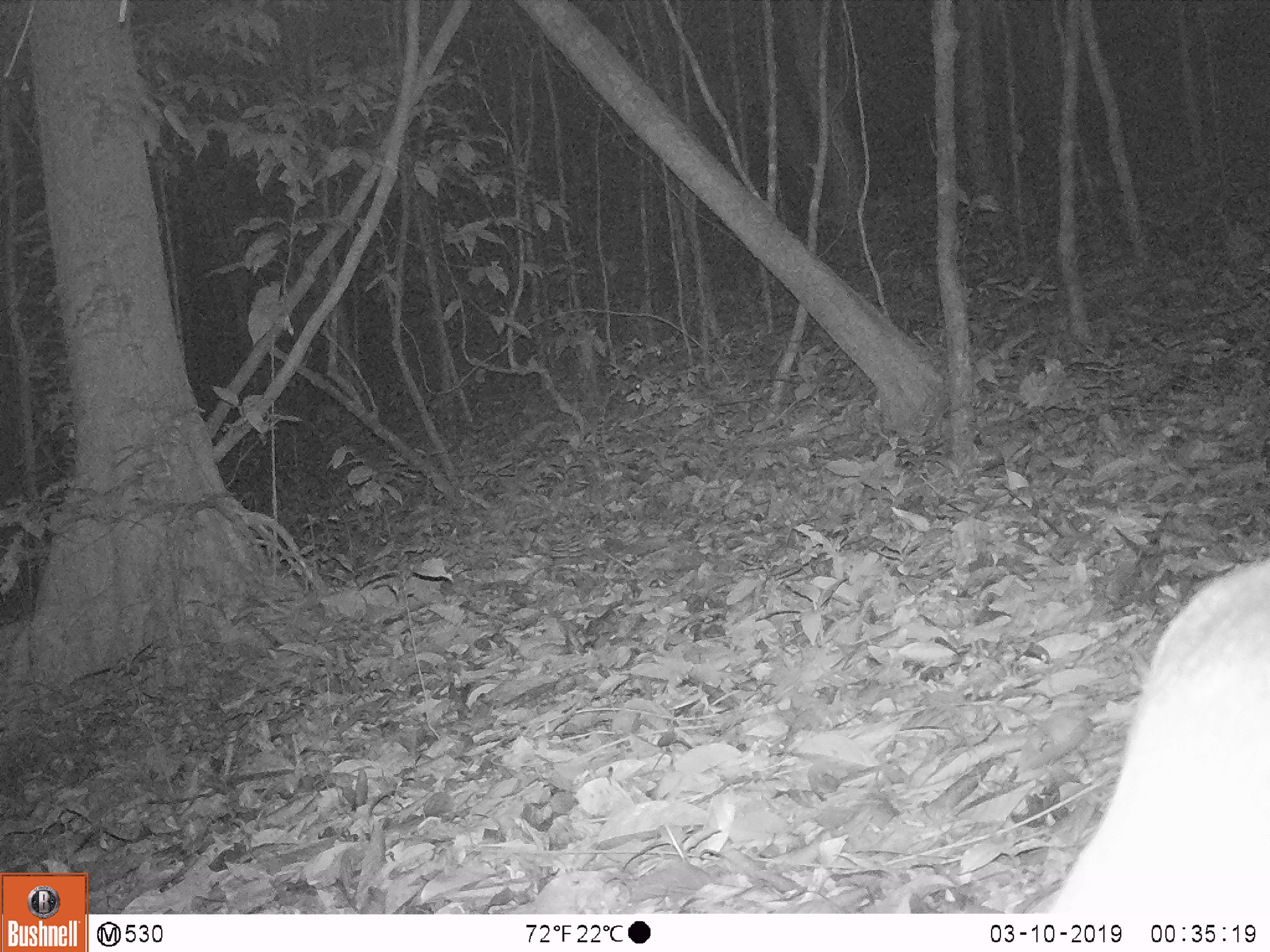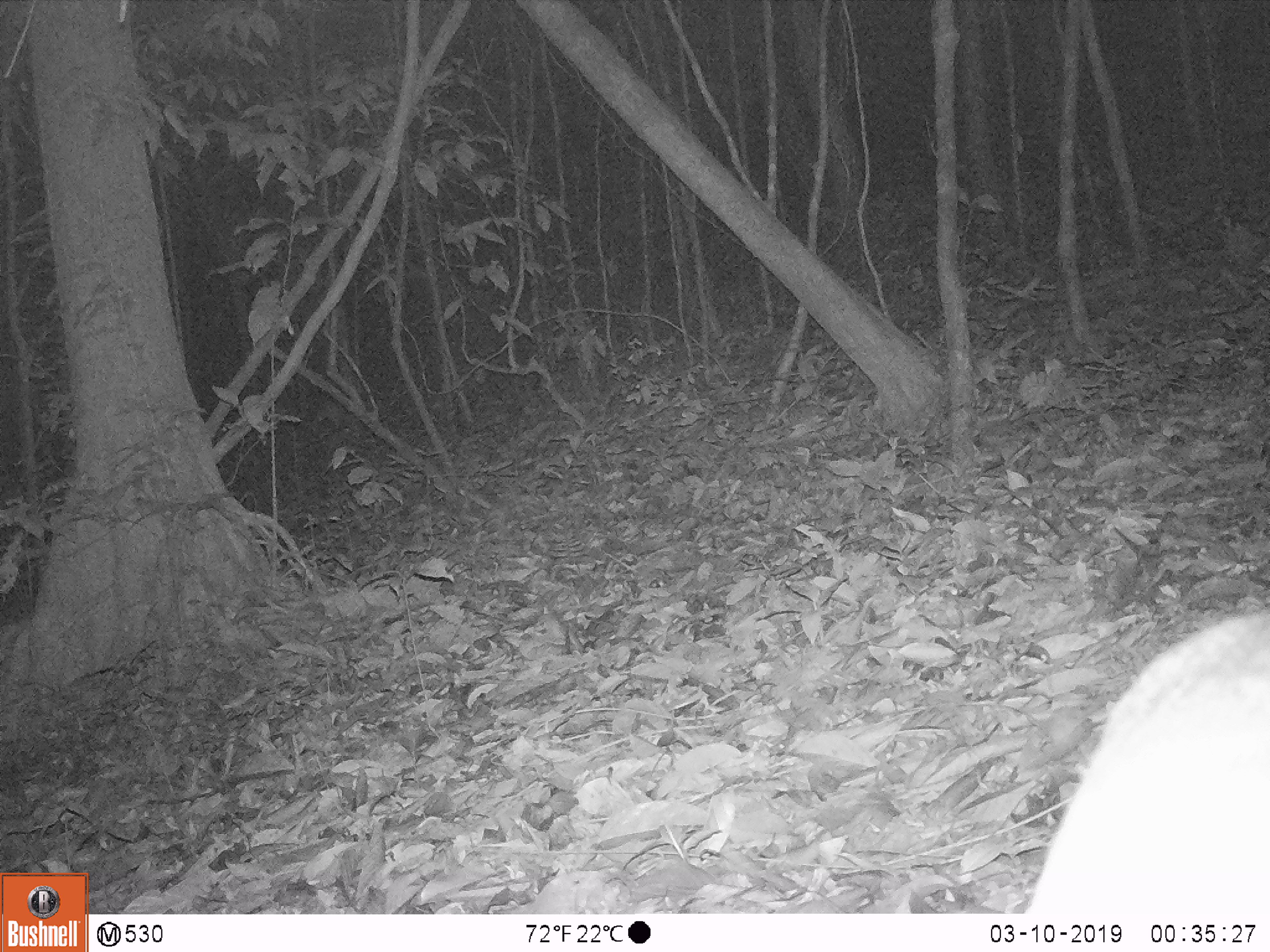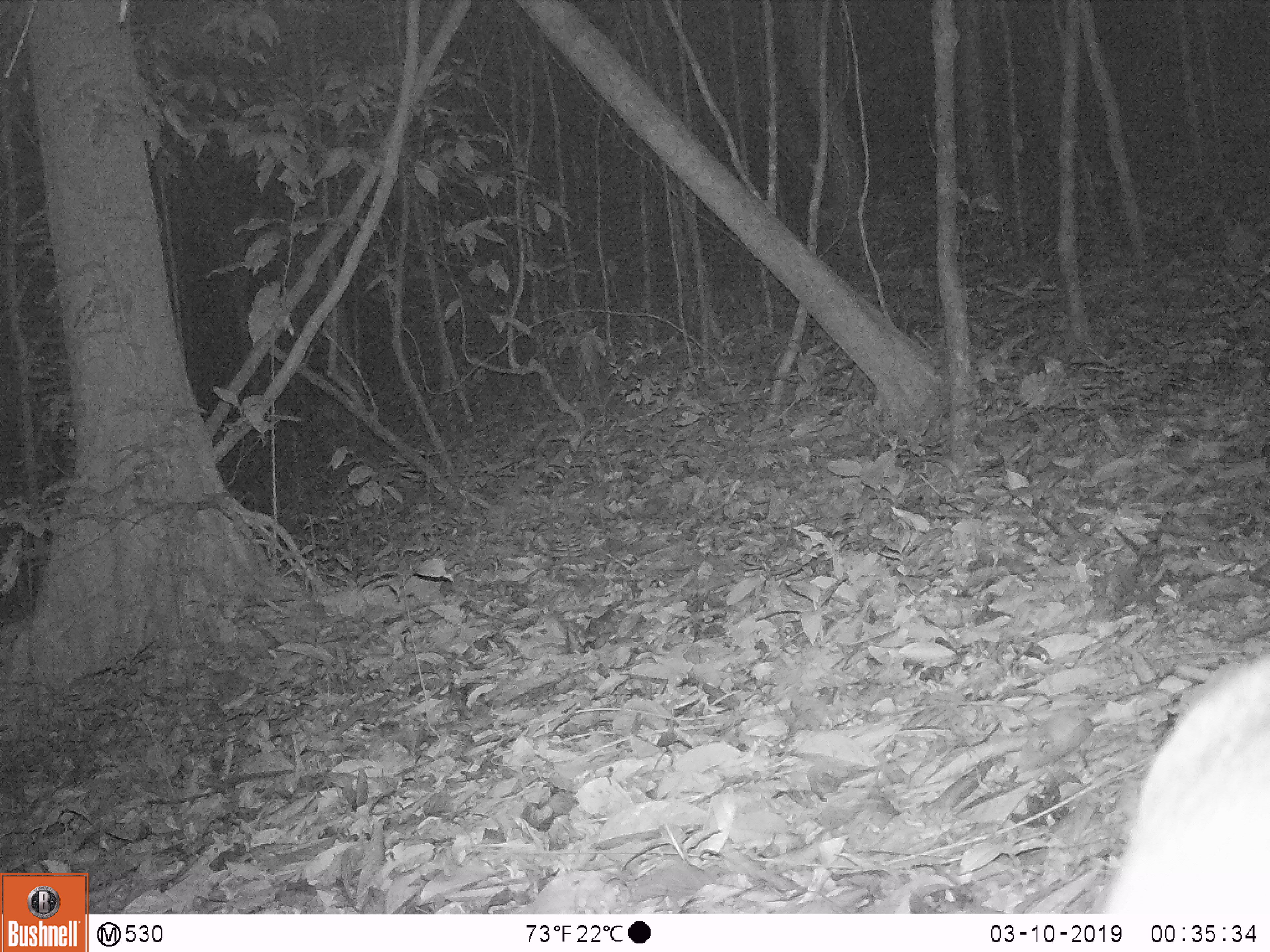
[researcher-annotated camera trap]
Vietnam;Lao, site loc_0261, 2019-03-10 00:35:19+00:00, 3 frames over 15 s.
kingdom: Animalia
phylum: Chordata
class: Mammalia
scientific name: Laurasiatheria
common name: ungulate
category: unidentified ungulates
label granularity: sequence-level